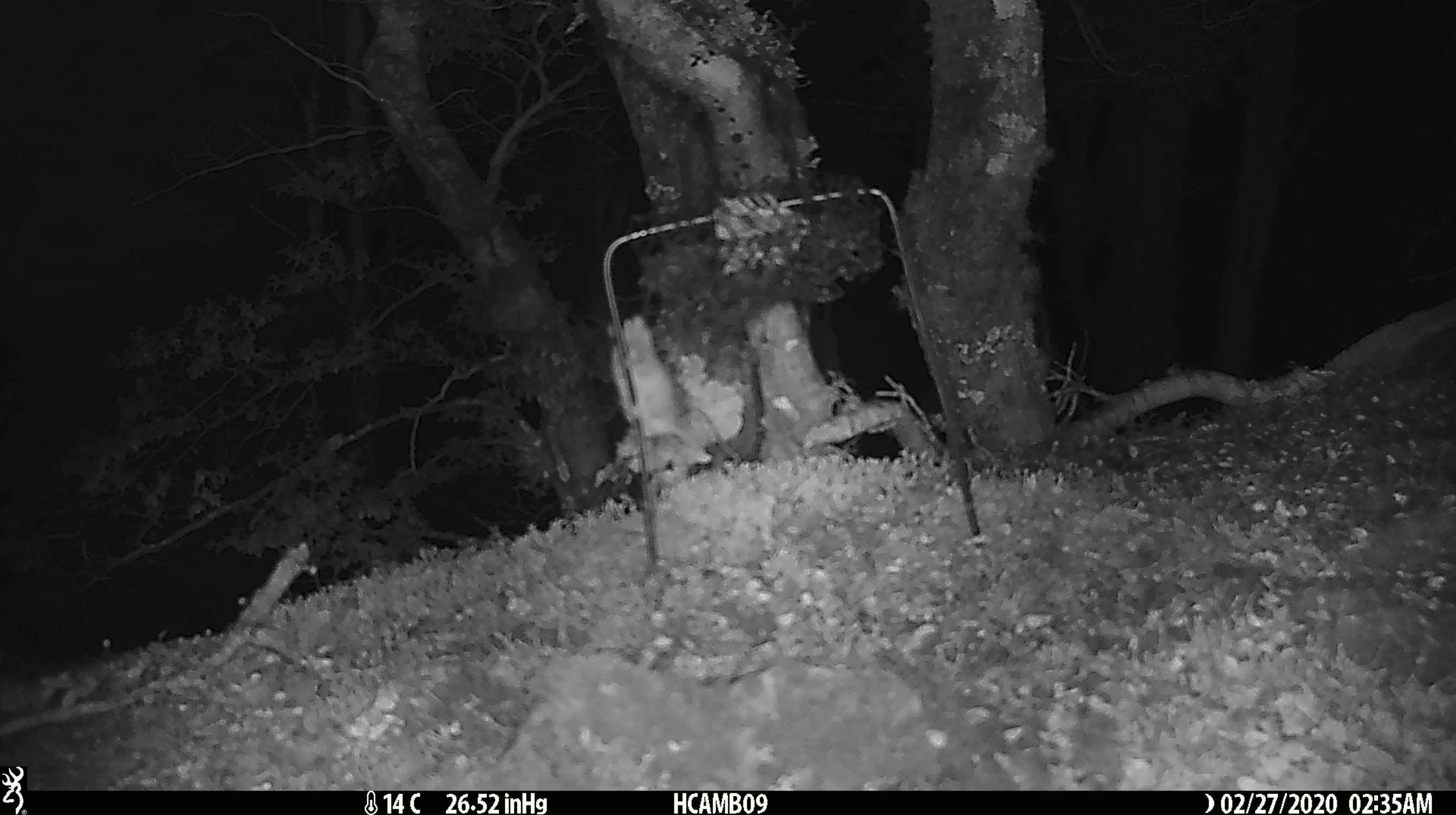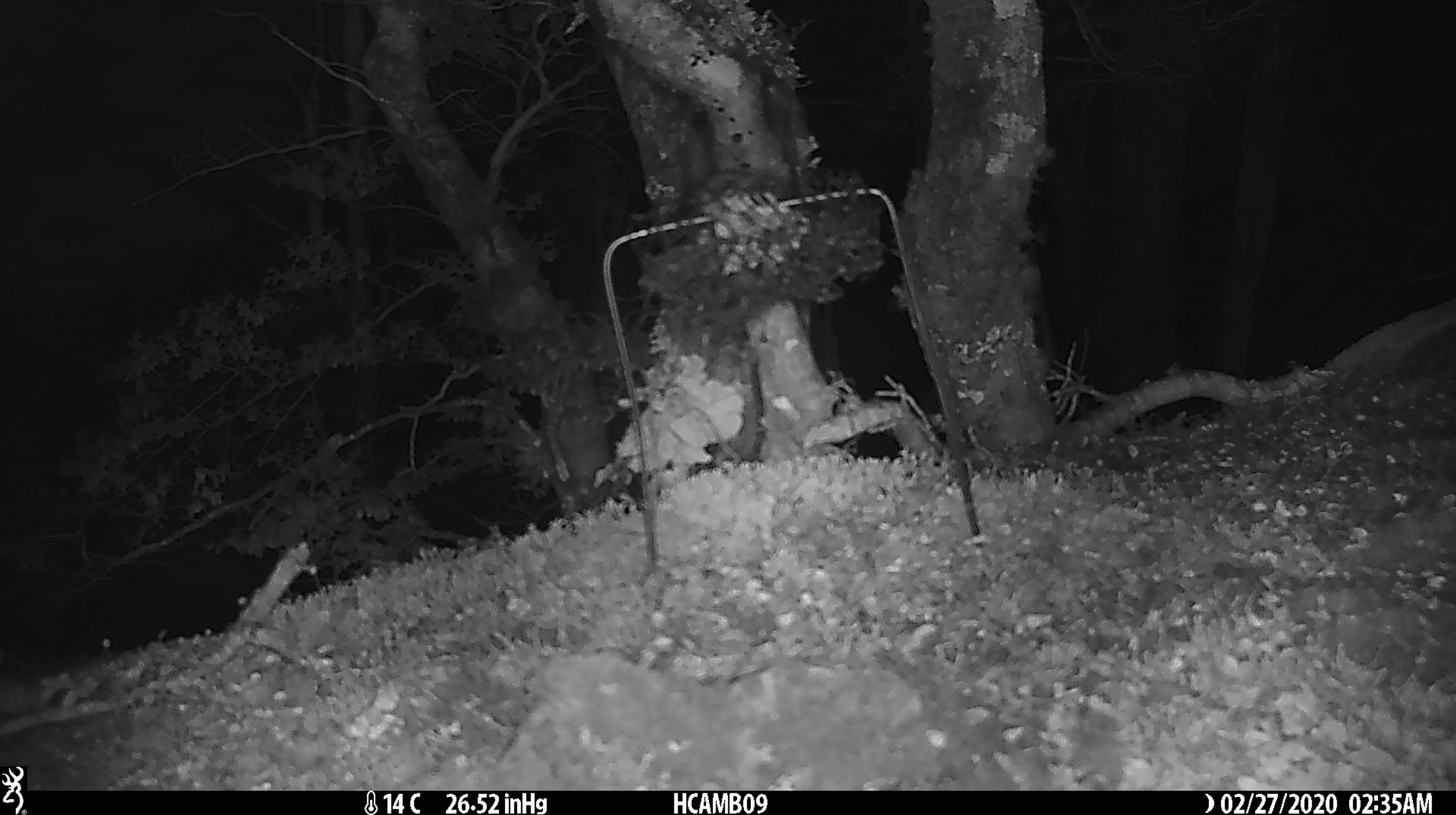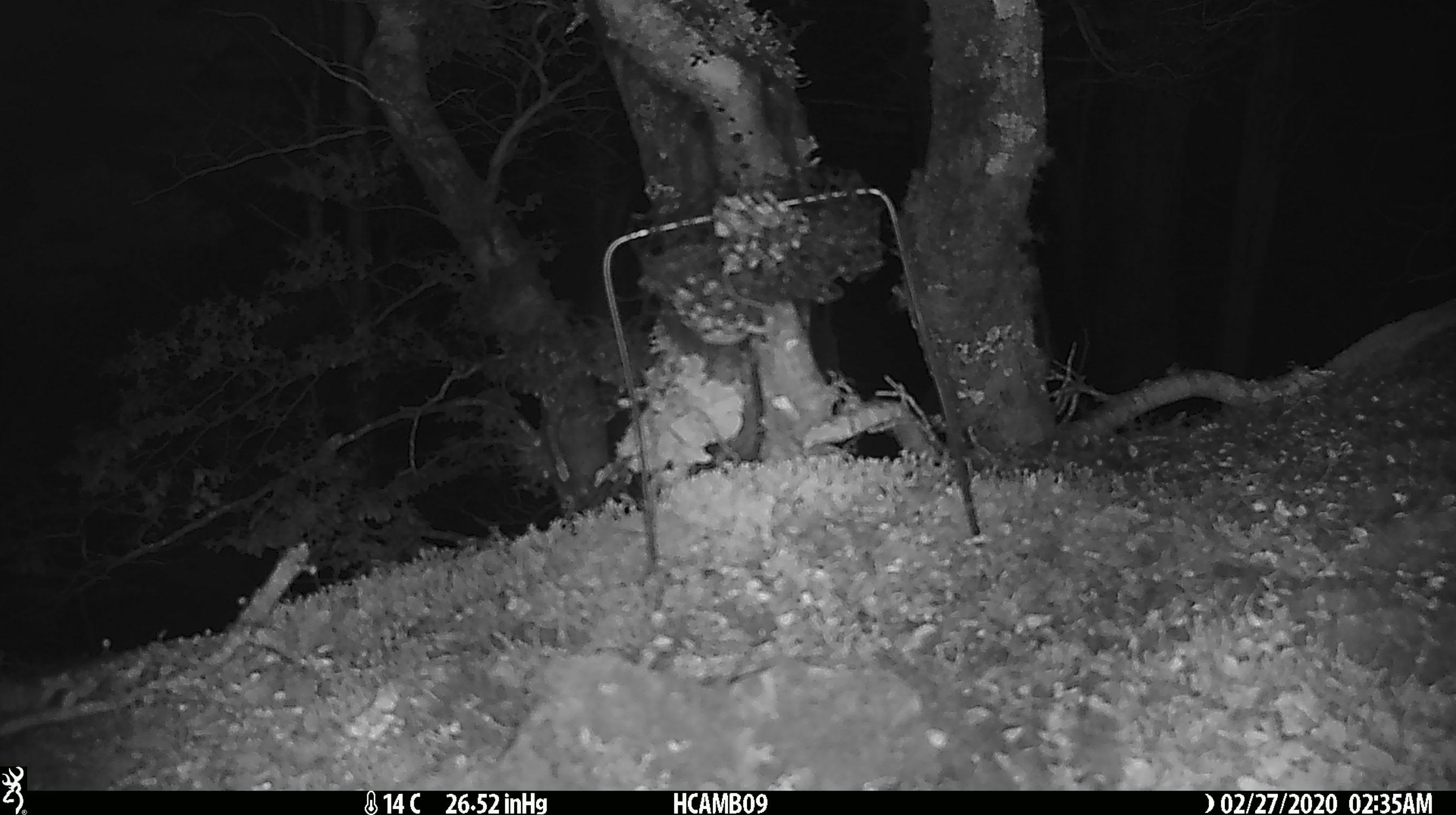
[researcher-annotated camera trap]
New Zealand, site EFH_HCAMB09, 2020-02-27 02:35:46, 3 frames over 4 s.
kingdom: Animalia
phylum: Chordata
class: Mammalia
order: Rodentia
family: Muridae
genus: Mus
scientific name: Mus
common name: mouse